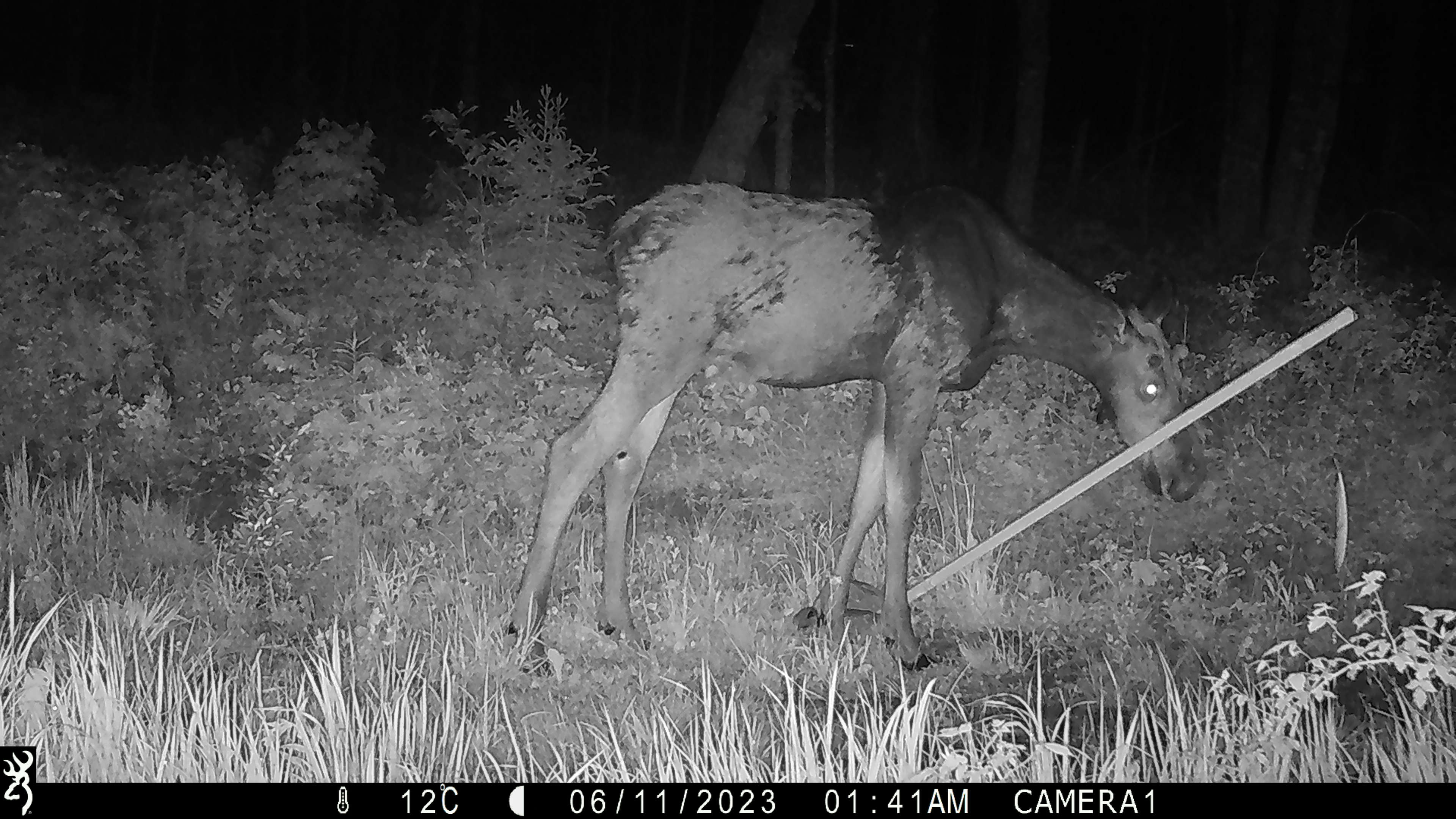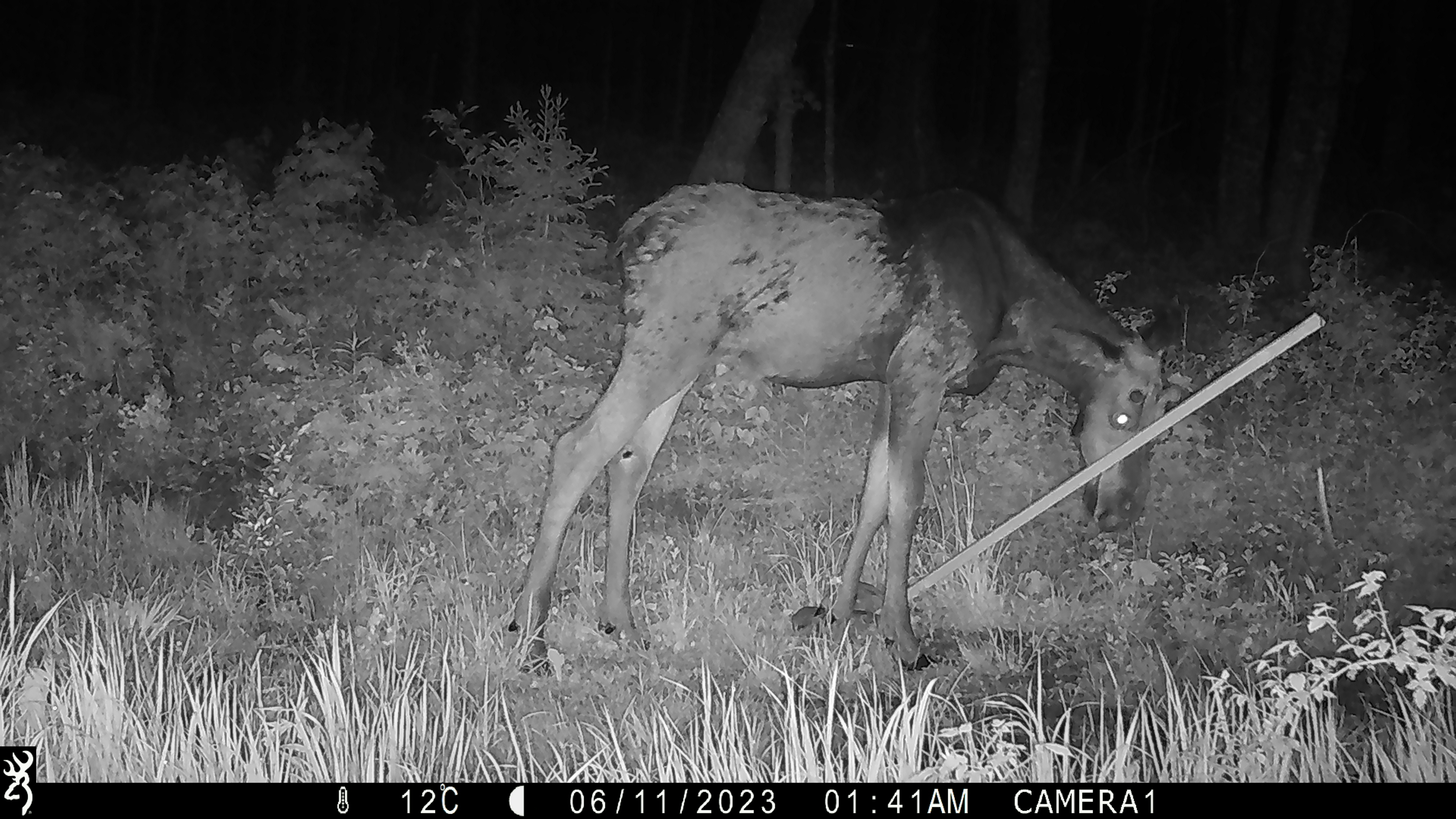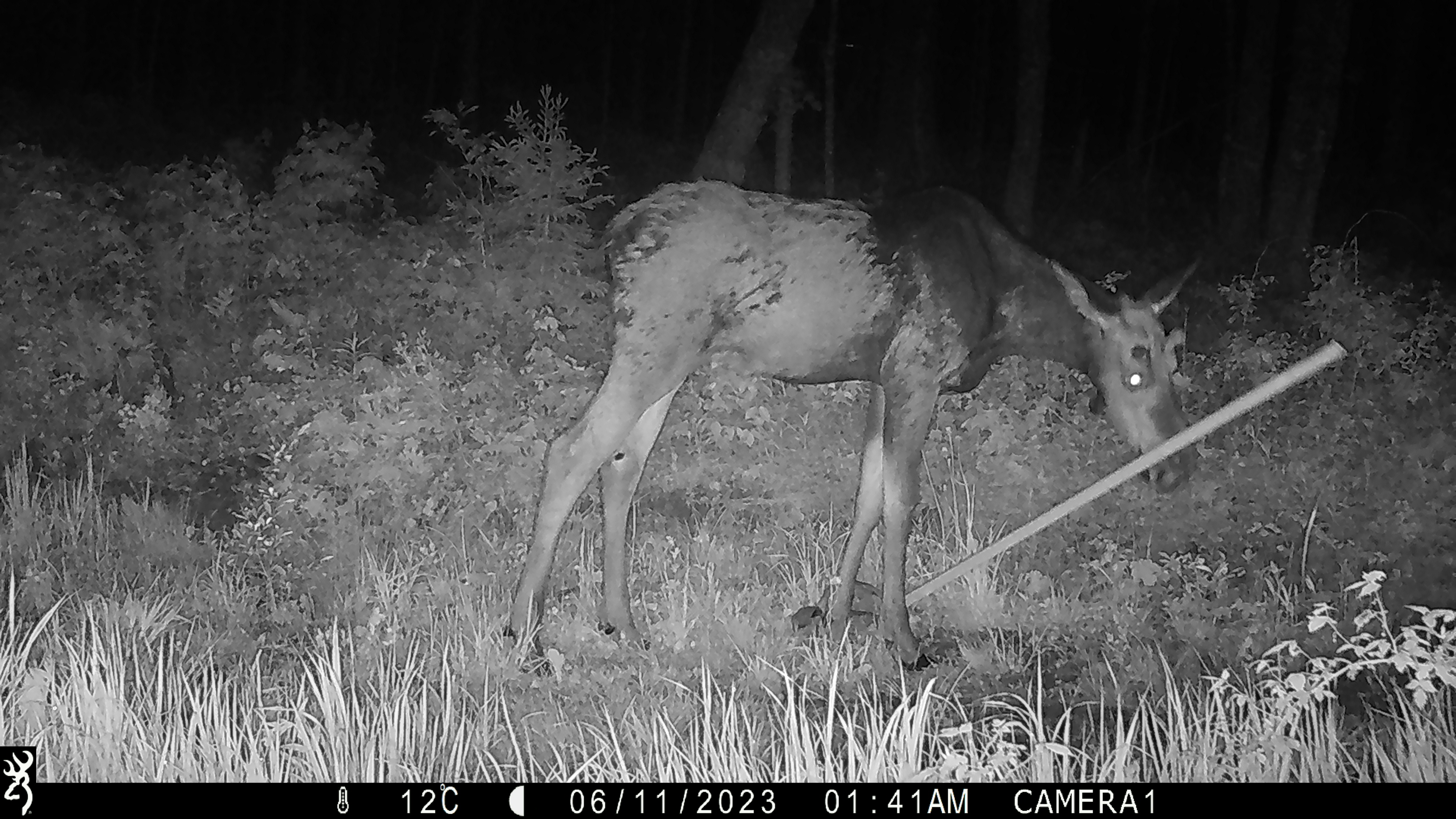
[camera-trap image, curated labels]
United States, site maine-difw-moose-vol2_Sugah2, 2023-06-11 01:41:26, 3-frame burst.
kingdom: Animalia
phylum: Chordata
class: Mammalia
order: Artiodactyla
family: Cervidae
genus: Alces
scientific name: Alces alces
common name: moose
Moose (Alces alces).